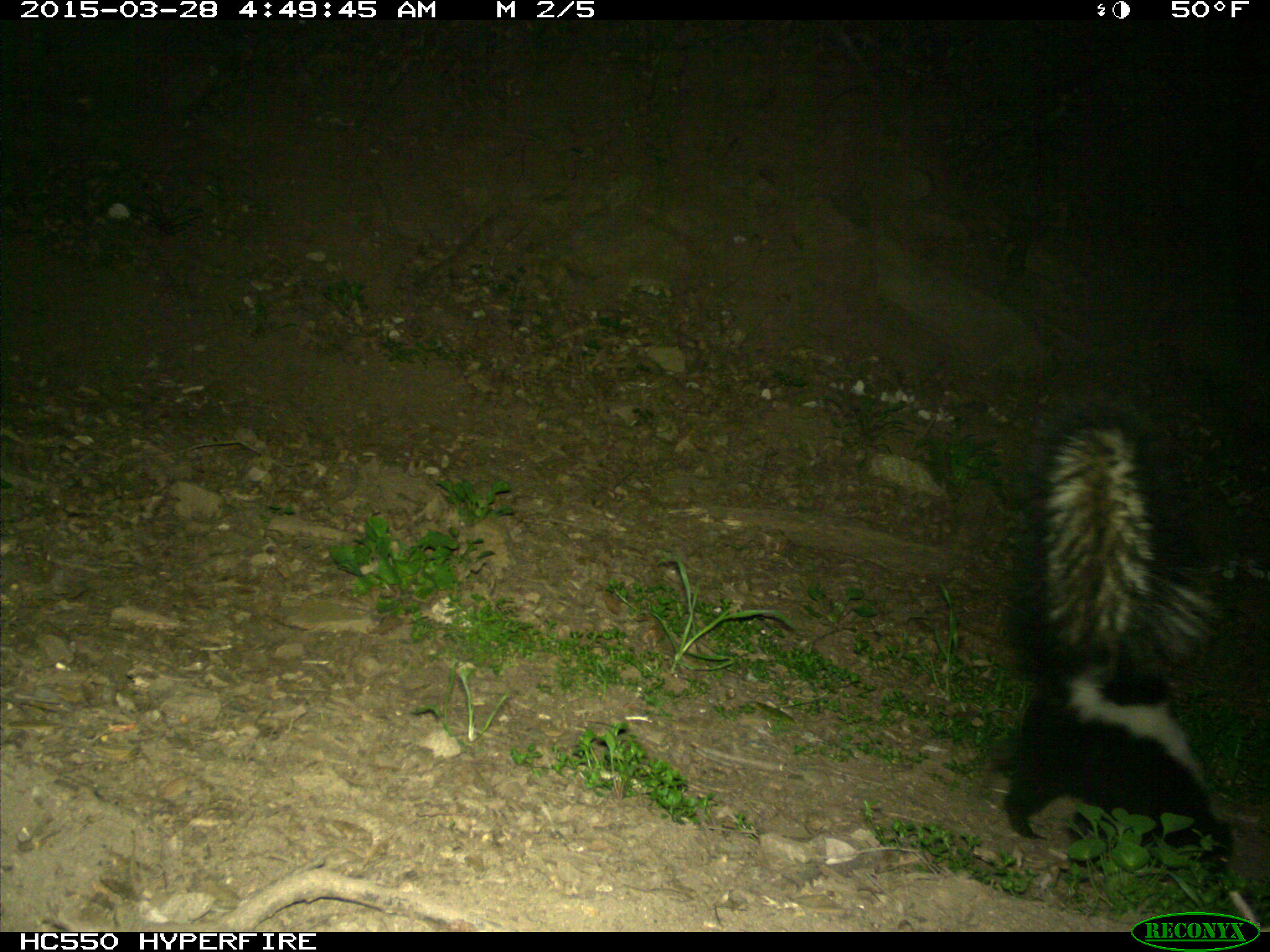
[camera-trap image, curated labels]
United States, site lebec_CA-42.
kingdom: Animalia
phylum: Chordata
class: Mammalia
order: Carnivora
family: Mephitidae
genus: Mephitis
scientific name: Mephitis mephitis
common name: striped skunk